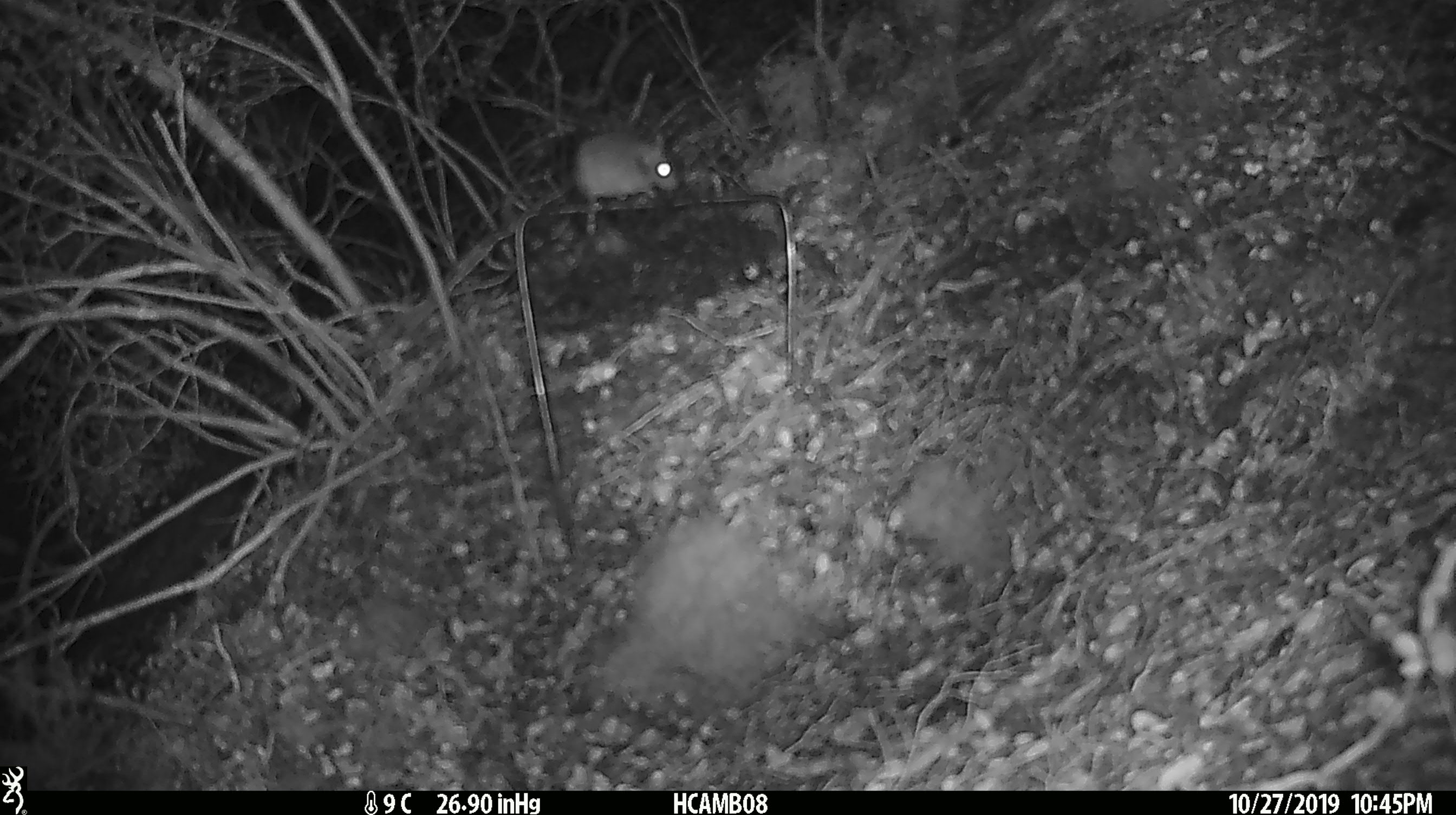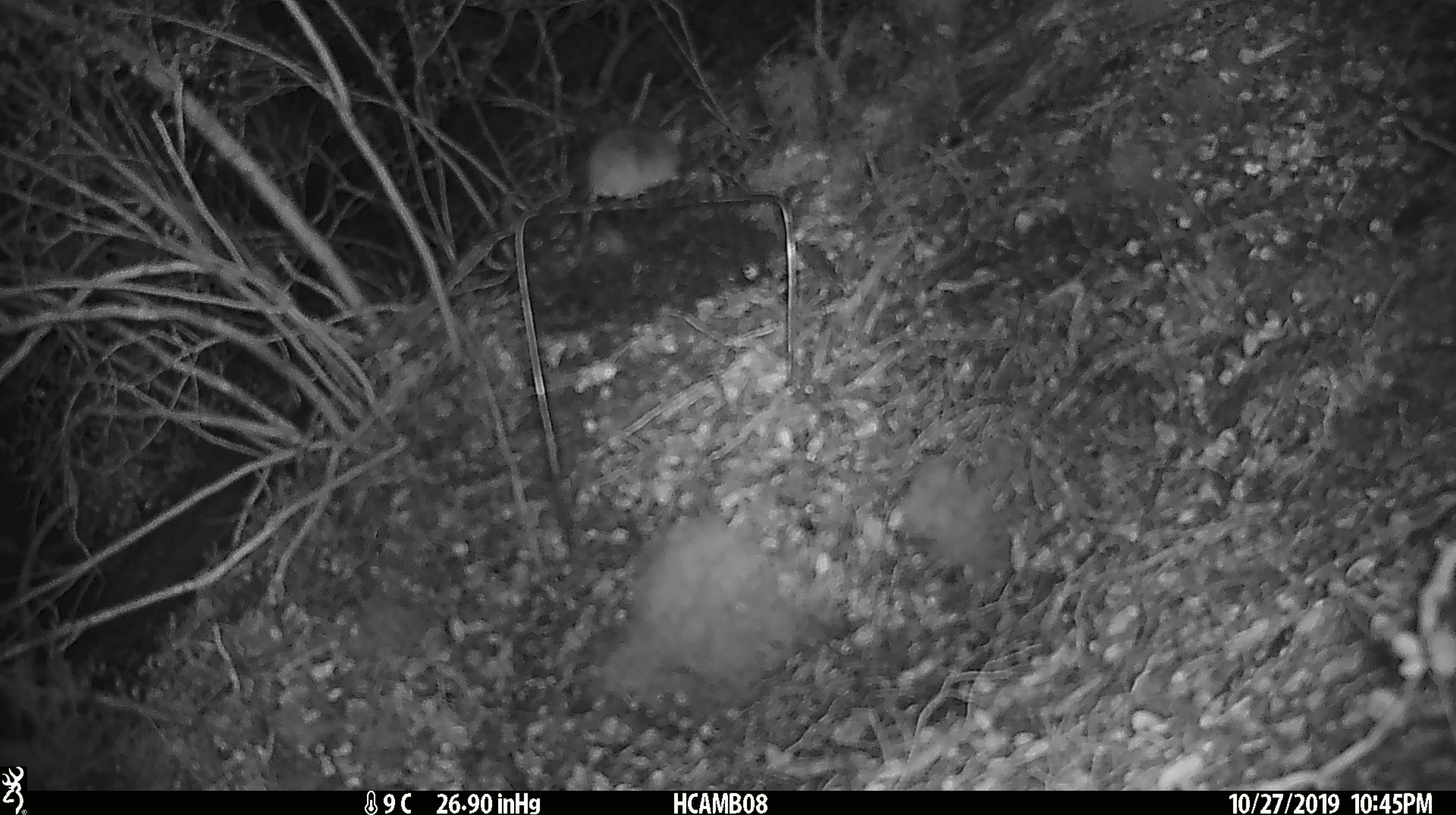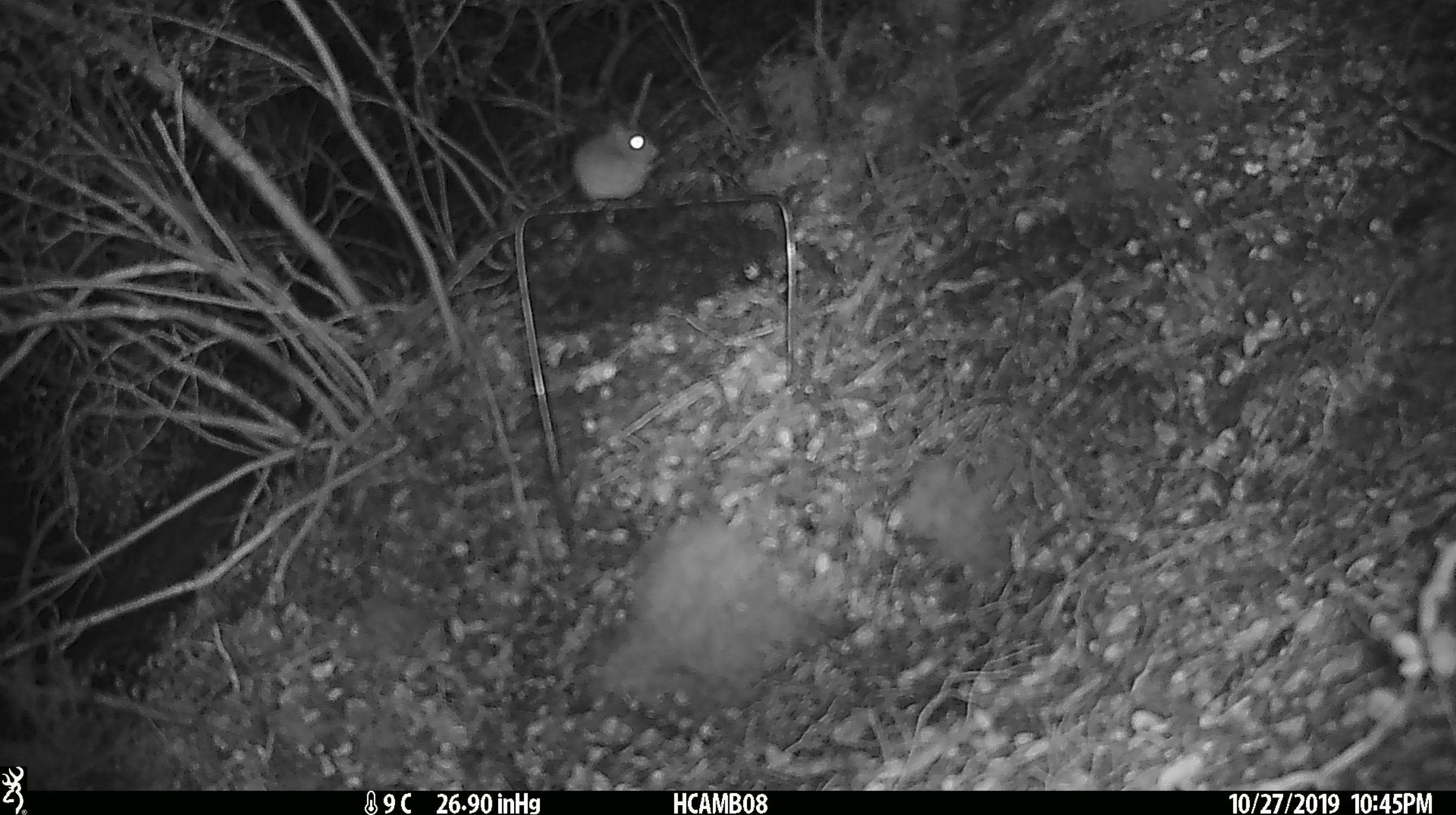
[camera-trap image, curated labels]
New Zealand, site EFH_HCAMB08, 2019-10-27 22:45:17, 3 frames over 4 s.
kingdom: Animalia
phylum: Chordata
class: Mammalia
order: Rodentia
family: Muridae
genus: Mus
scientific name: Mus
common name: mouse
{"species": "mouse (Mus)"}